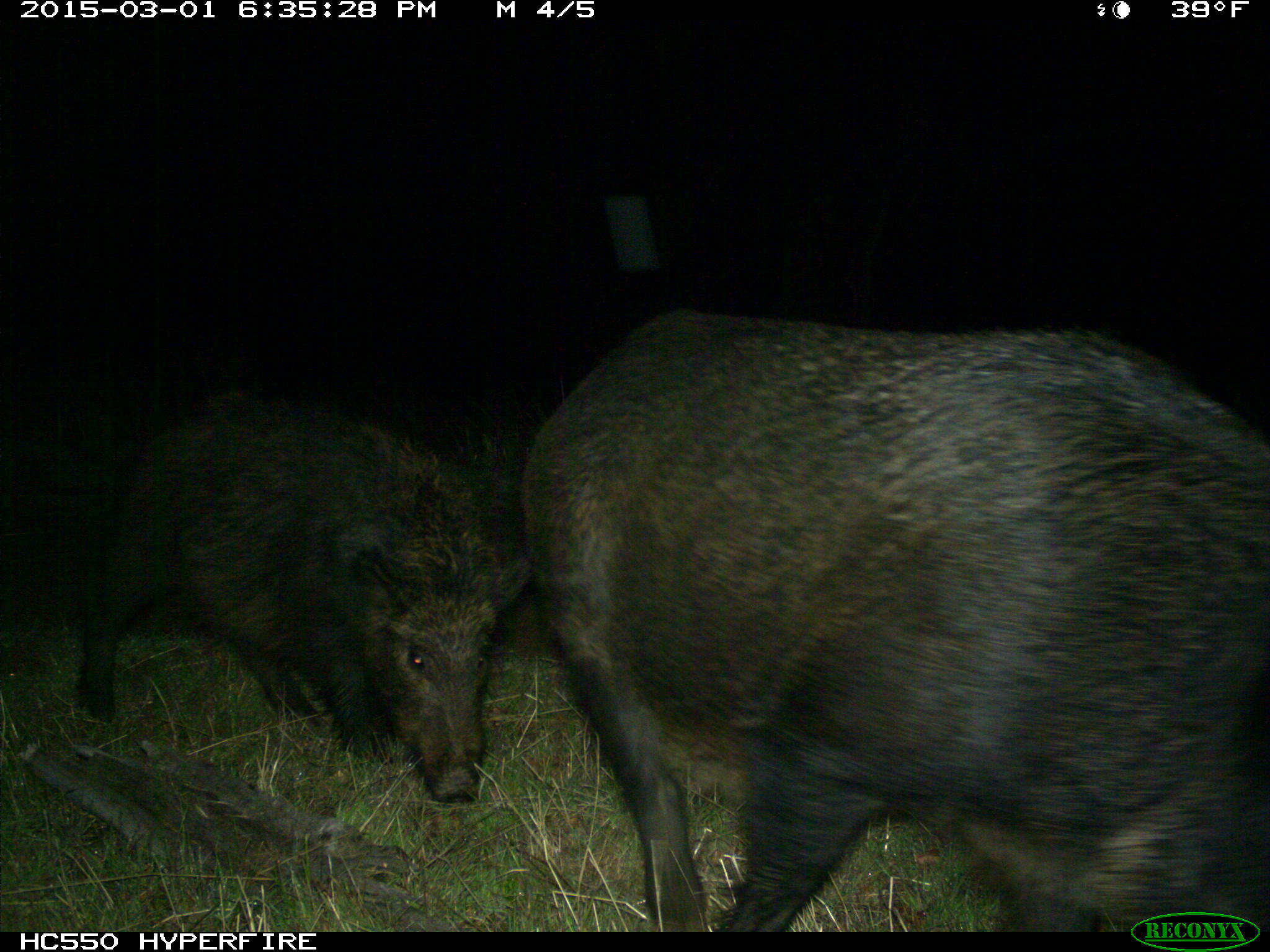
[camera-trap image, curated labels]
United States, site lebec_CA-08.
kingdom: Animalia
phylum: Chordata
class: Mammalia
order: Artiodactyla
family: Suidae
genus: Sus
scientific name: Sus scrofa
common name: wild boar